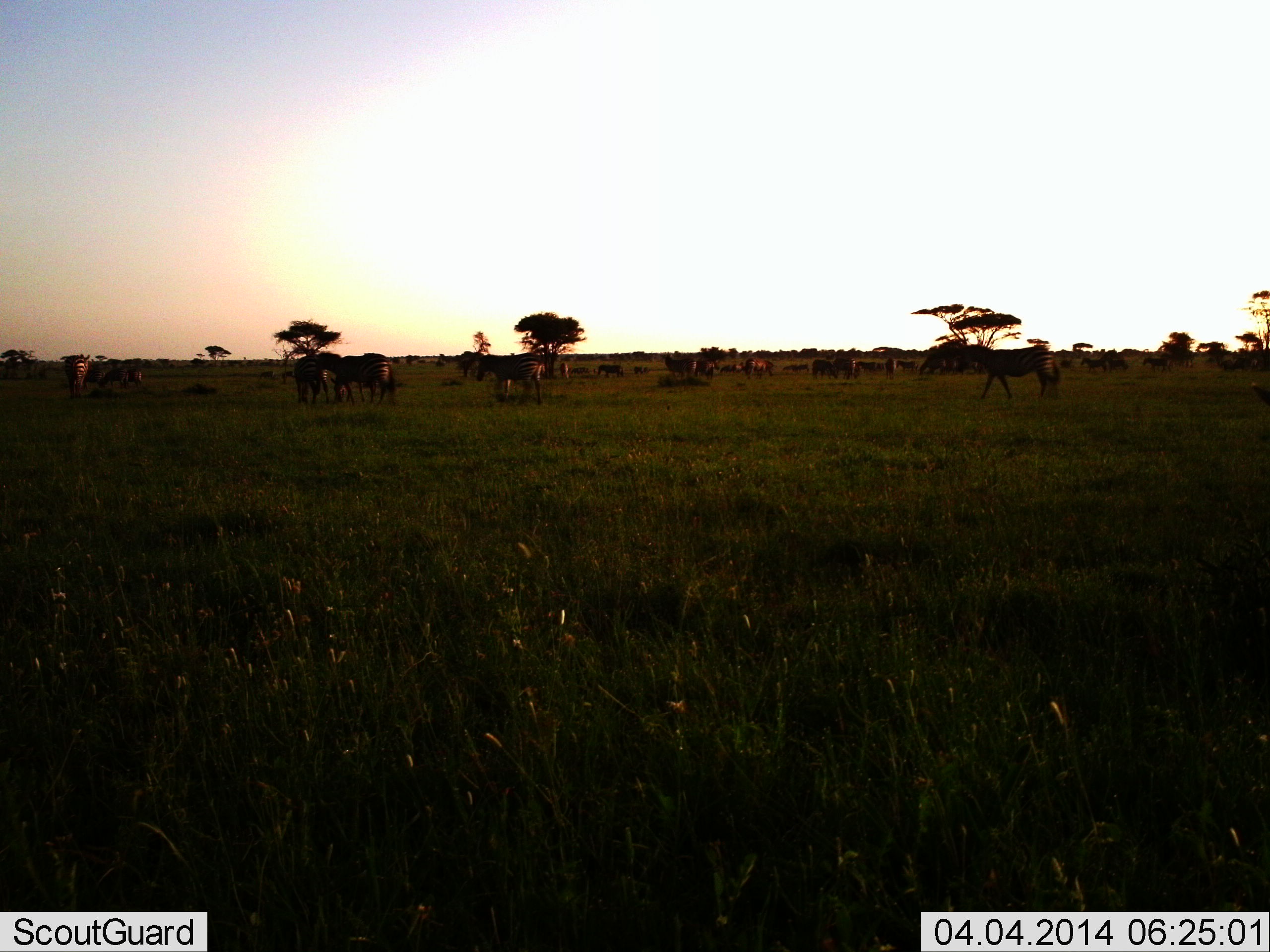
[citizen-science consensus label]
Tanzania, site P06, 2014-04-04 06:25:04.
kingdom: Animalia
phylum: Chordata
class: Mammalia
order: Perissodactyla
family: Equidae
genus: Equus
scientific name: Equus quagga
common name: plains zebra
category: zebra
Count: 11-50.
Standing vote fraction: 62%.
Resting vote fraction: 8%.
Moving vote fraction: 62%.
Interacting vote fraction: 8%.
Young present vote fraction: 0%.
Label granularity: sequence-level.